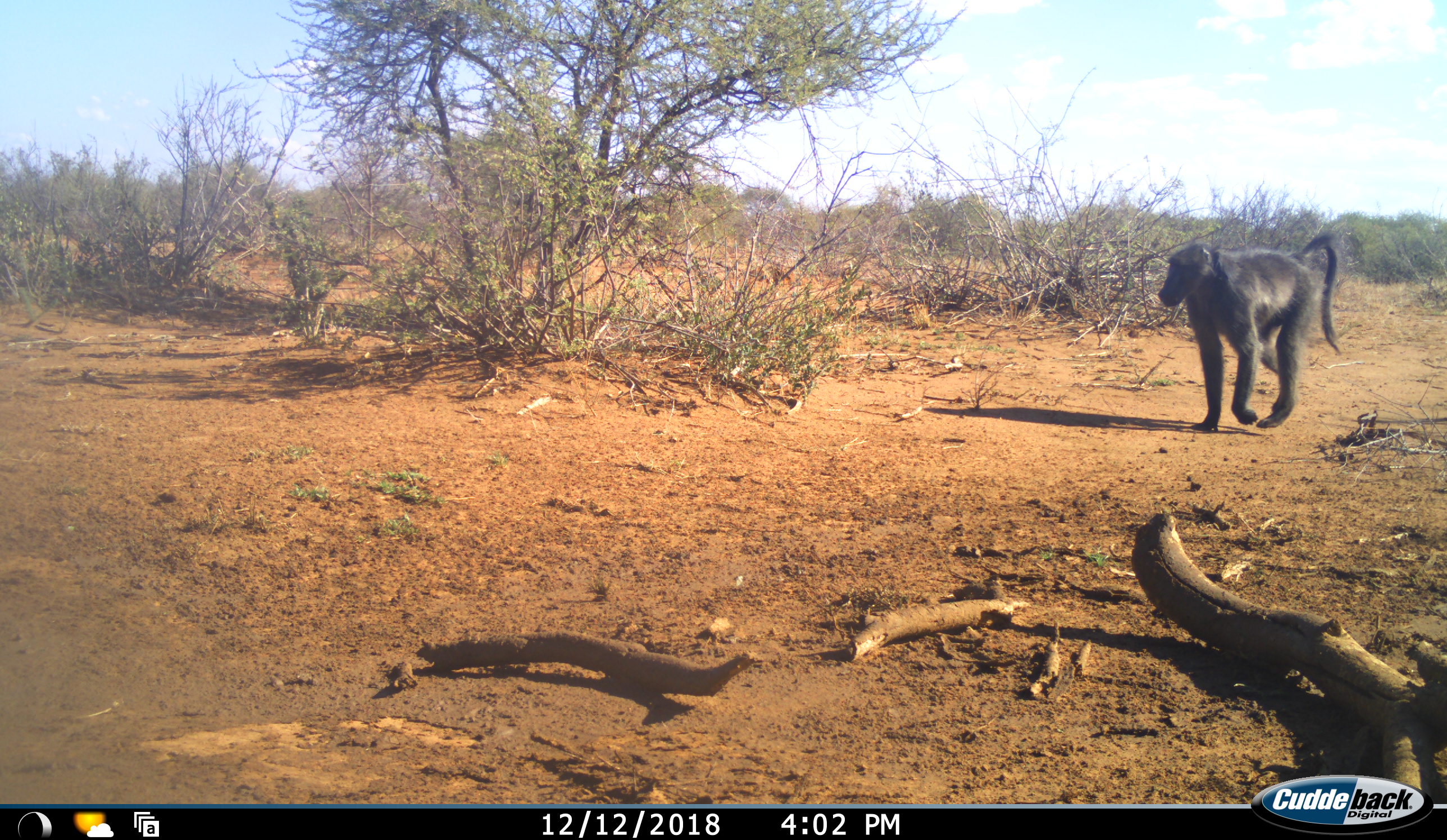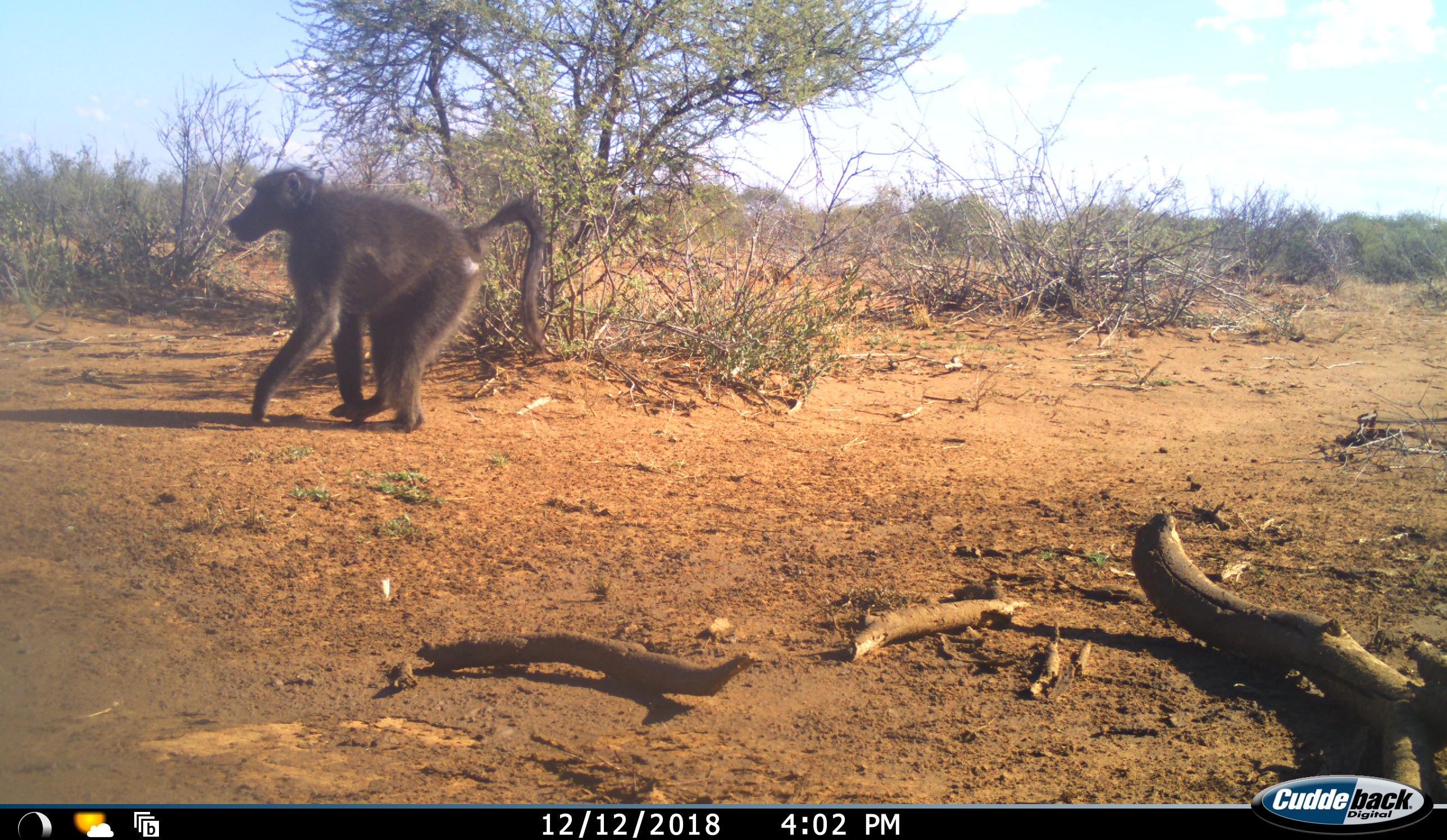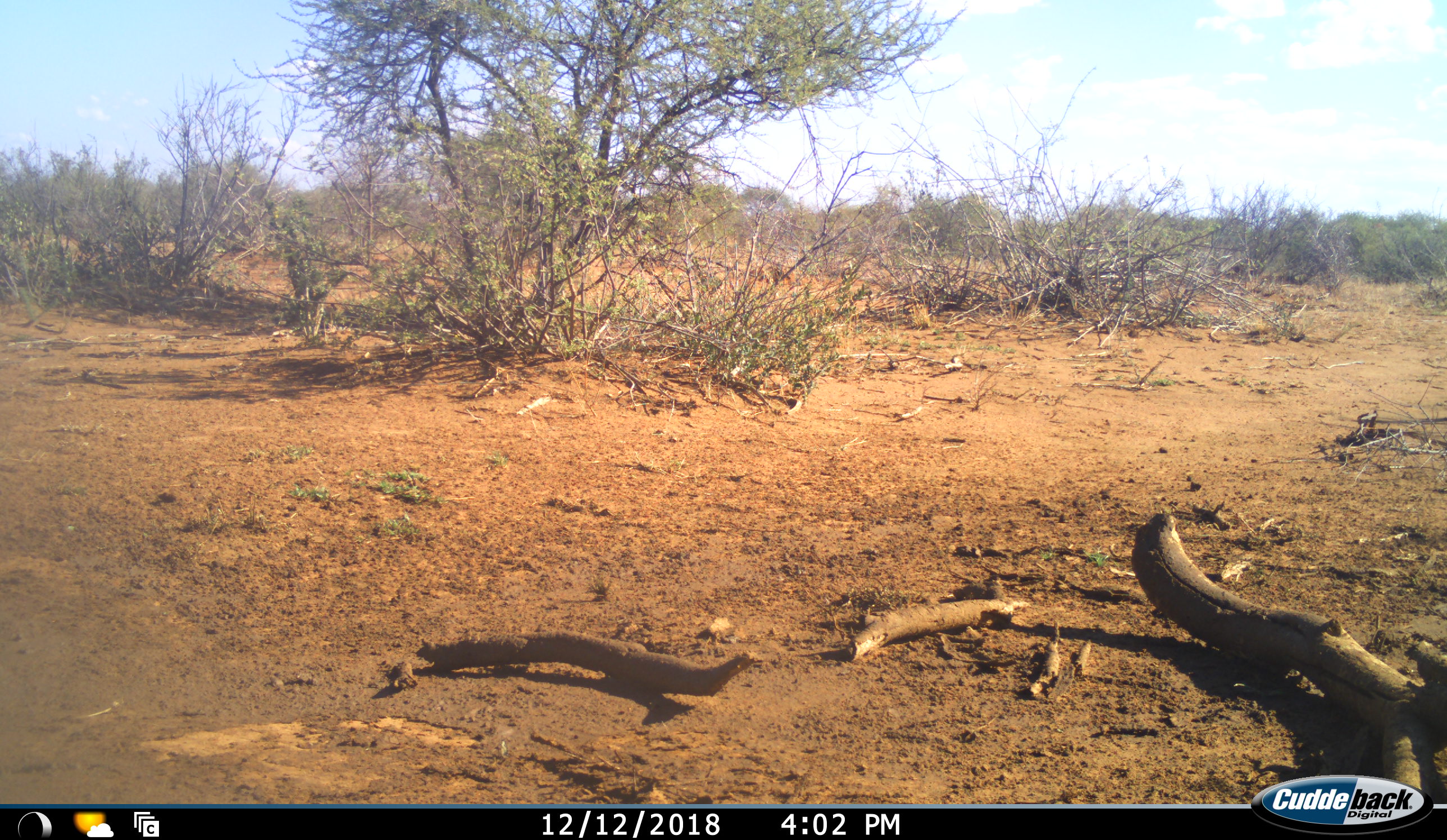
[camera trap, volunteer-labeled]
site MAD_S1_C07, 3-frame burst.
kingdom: Animalia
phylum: Chordata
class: Mammalia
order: Primates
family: Cercopithecidae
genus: Papio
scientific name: Papio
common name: baboon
Baboon (Papio), count 1. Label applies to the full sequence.